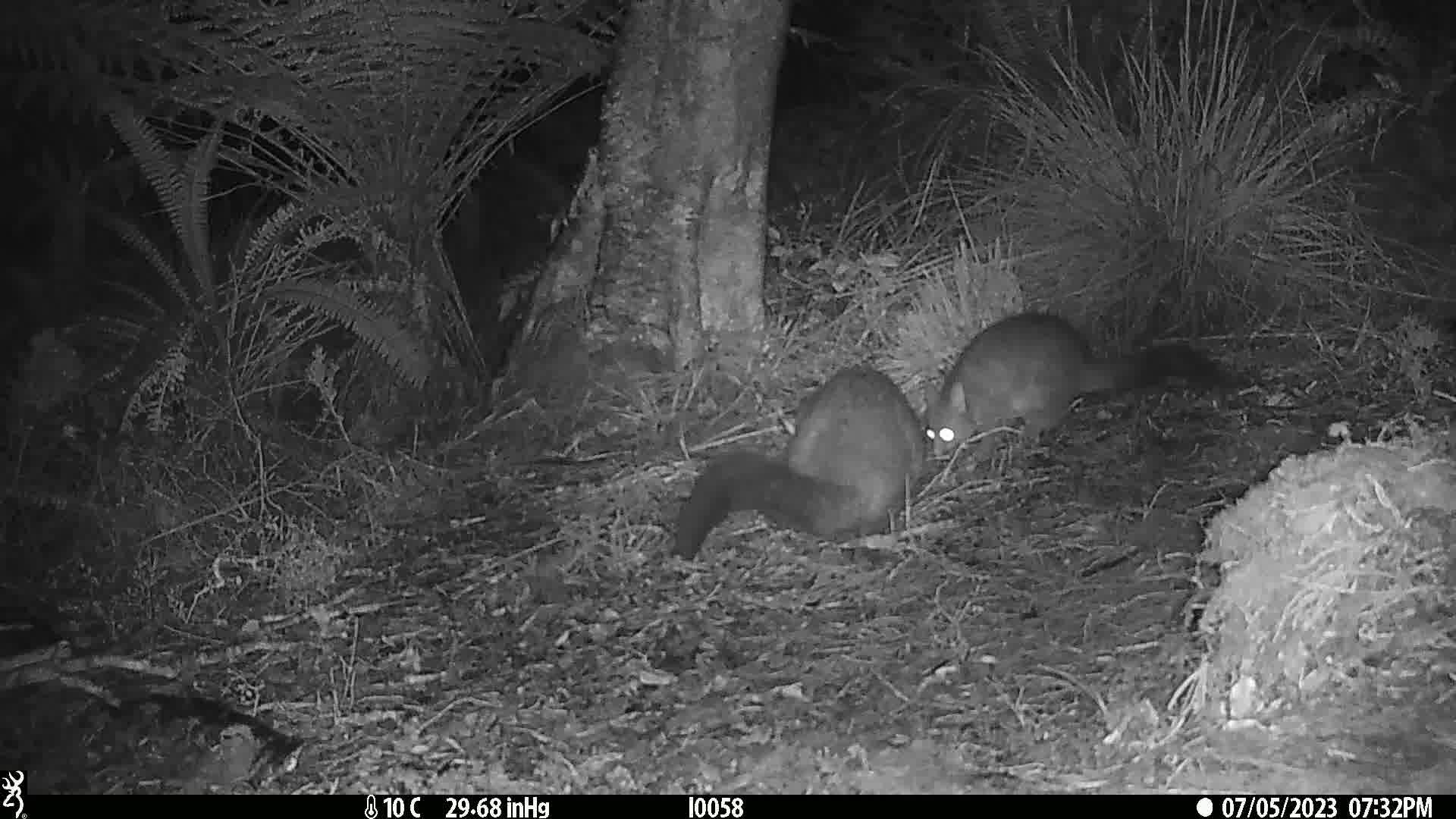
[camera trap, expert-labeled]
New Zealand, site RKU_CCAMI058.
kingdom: Animalia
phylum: Chordata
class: Mammalia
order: Diprotodontia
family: Phalangeridae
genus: Trichosurus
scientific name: Trichosurus vulpecula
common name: common brushtail possum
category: possum